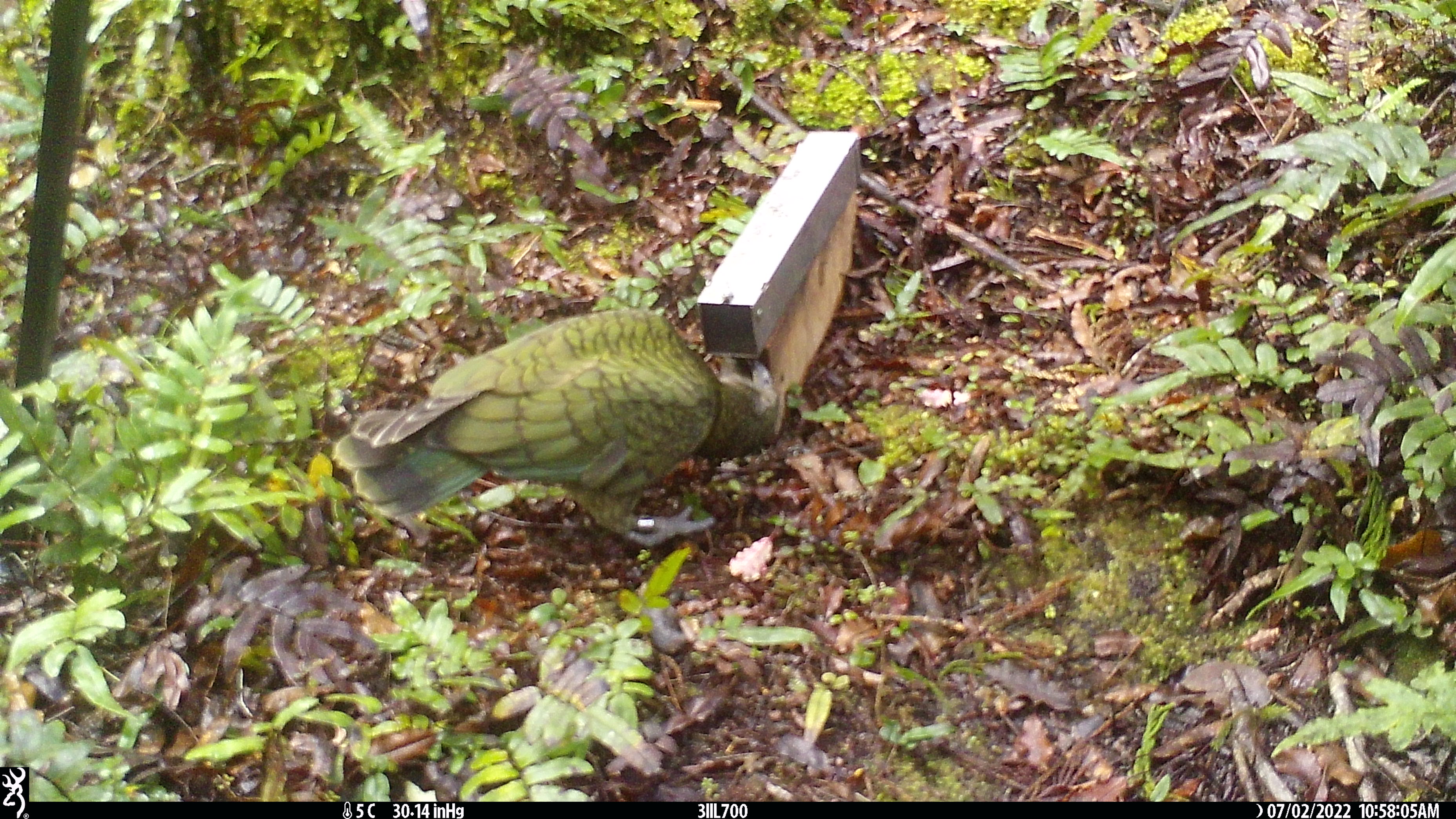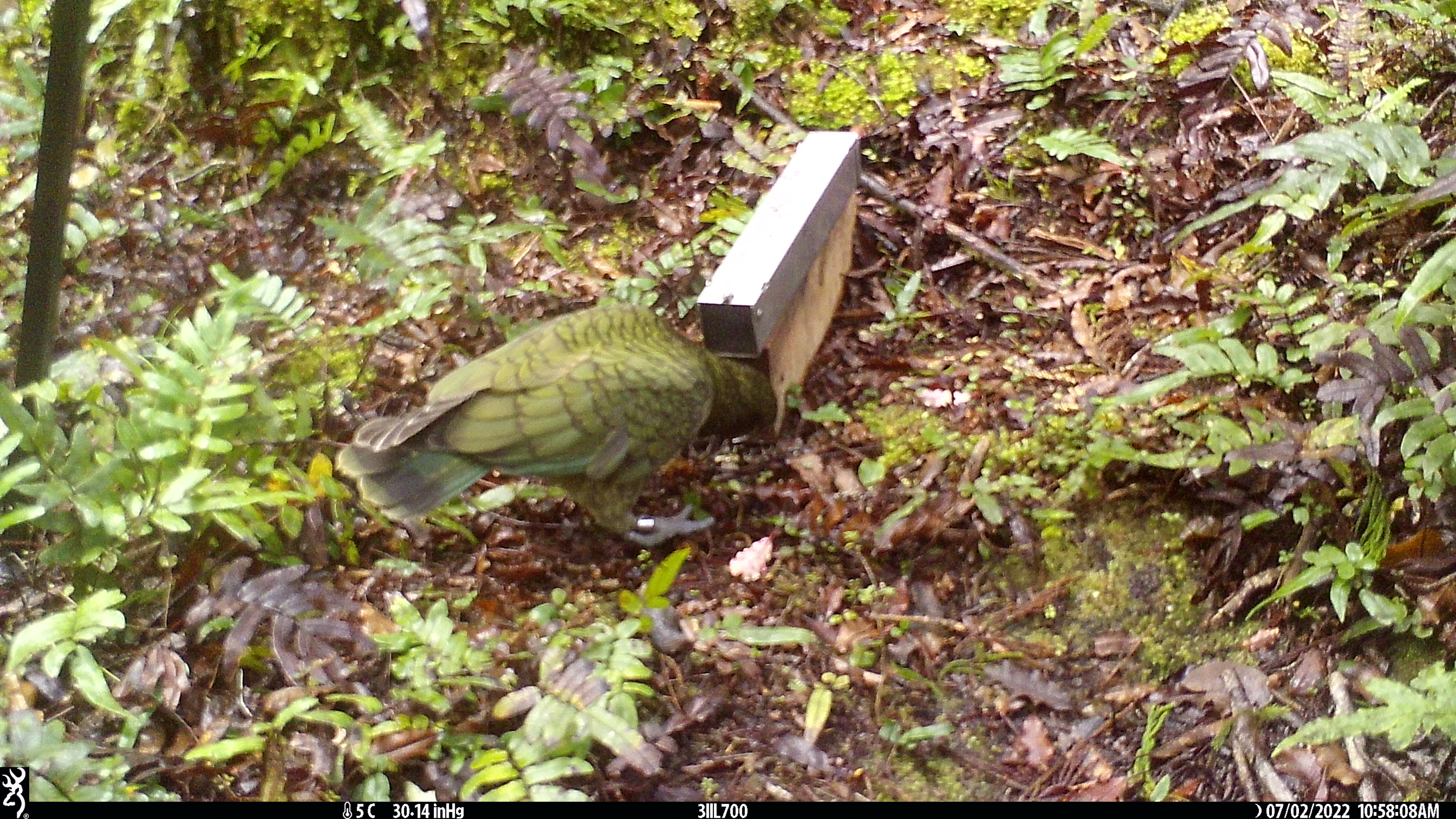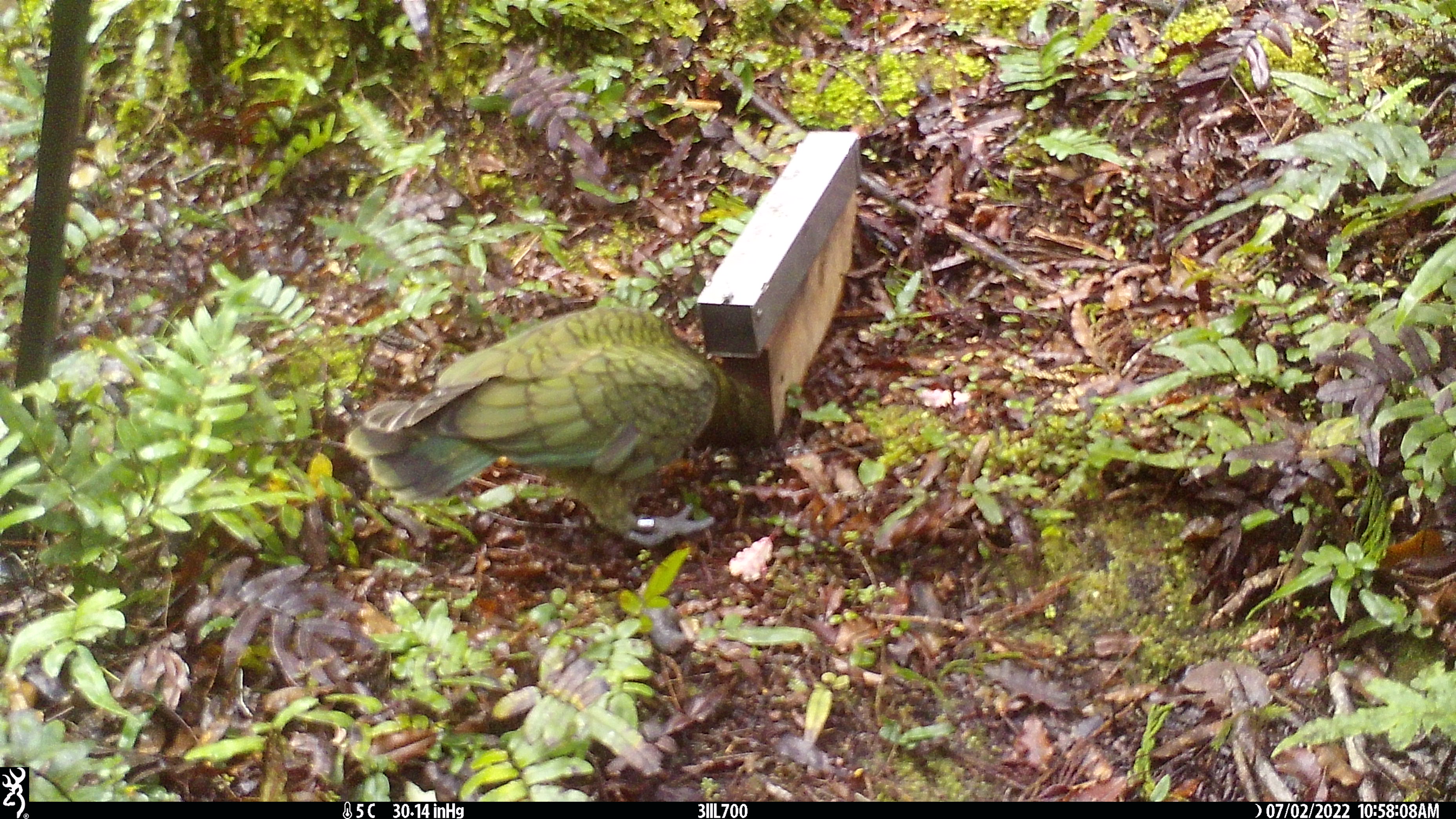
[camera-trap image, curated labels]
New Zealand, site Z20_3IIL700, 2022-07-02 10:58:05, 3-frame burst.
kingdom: Animalia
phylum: Chordata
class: Aves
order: Psittaciformes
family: Strigopidae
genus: Nestor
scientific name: Nestor notabilis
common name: kea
Kea (Nestor notabilis).